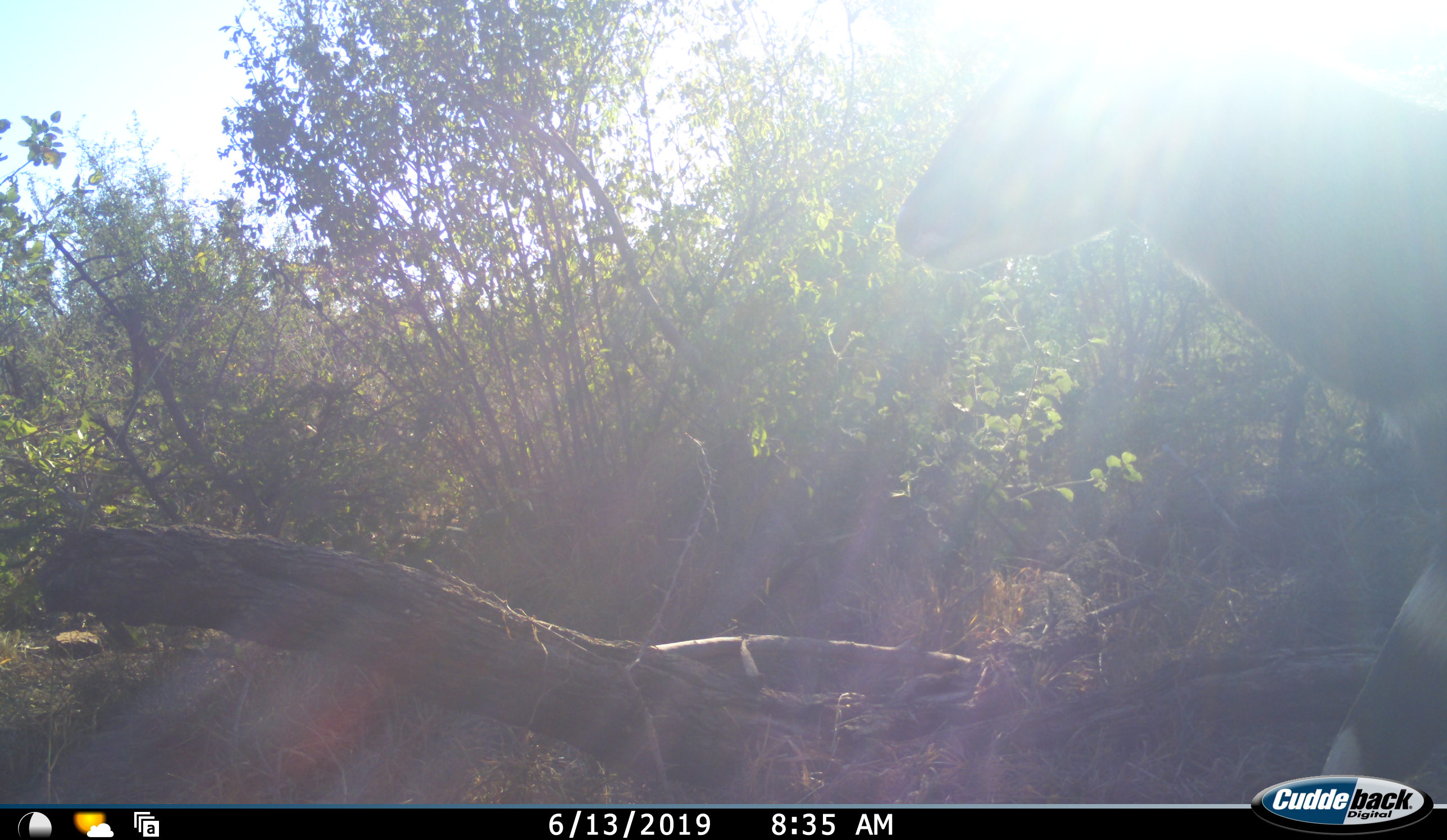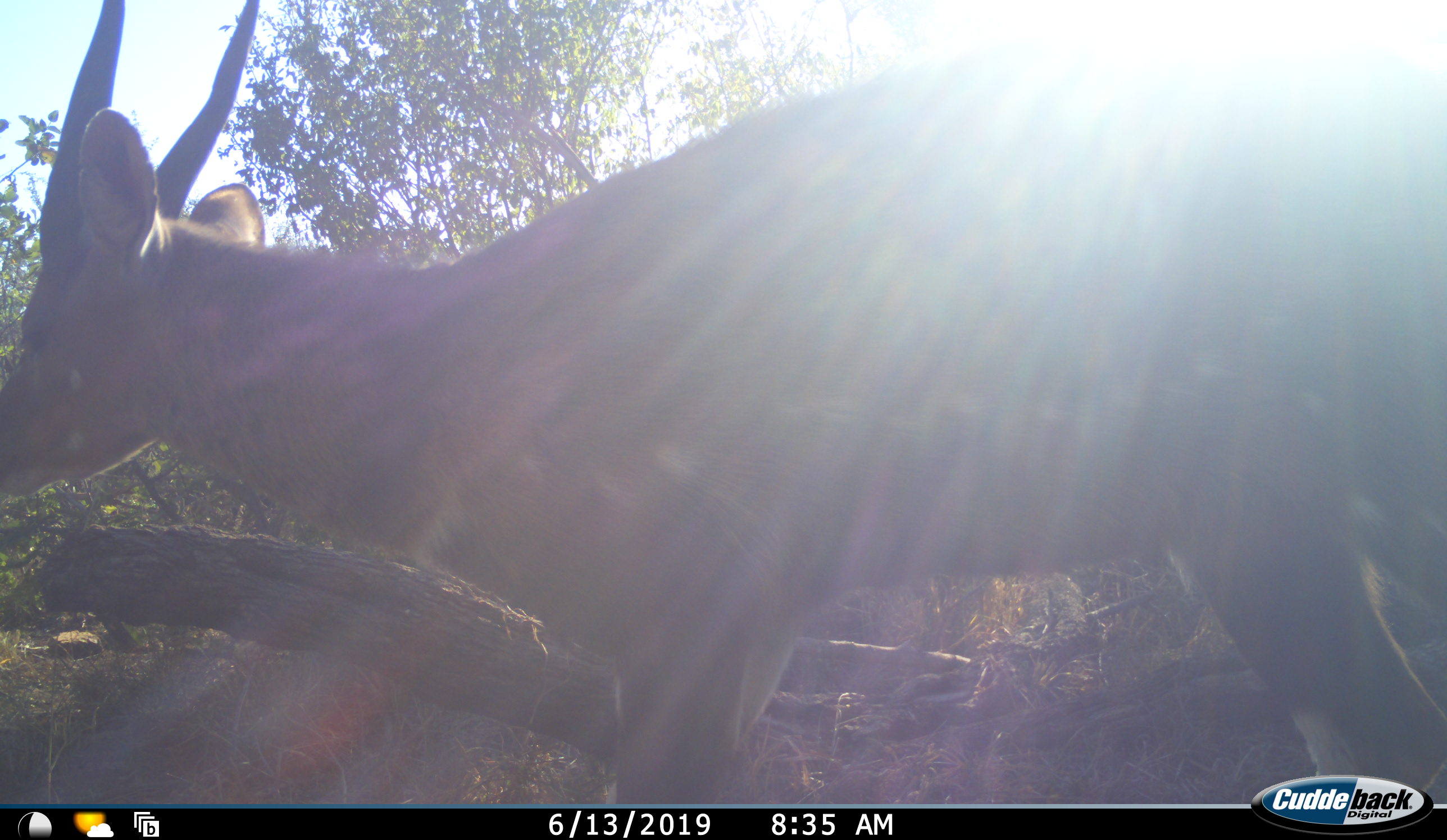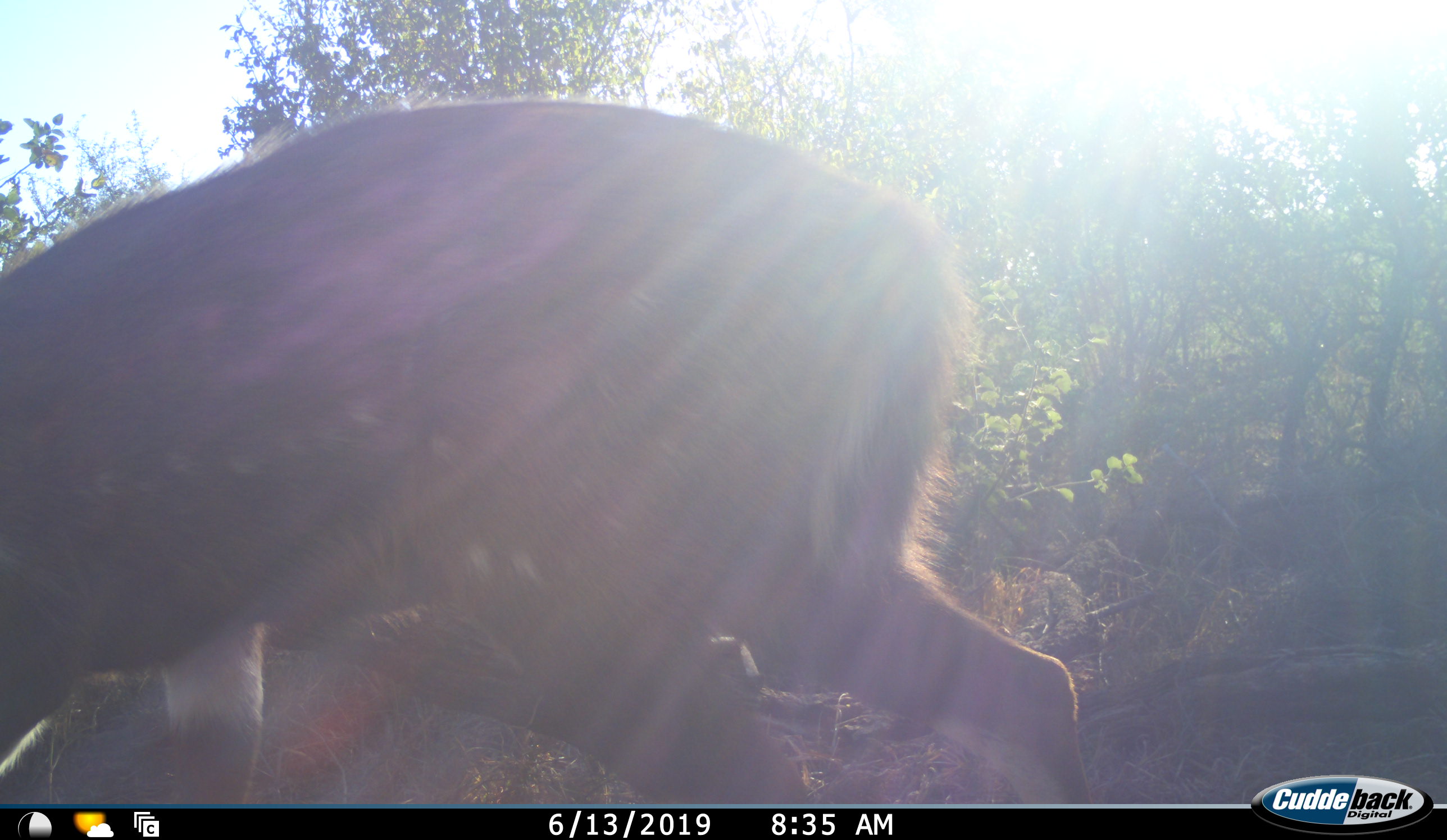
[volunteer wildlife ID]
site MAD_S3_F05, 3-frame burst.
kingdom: Animalia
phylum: Chordata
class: Mammalia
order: Artiodactyla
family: Bovidae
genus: Tragelaphus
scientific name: Tragelaphus scriptus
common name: bushbuck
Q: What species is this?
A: Bushbuck (Tragelaphus scriptus).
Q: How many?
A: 1.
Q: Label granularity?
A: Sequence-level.